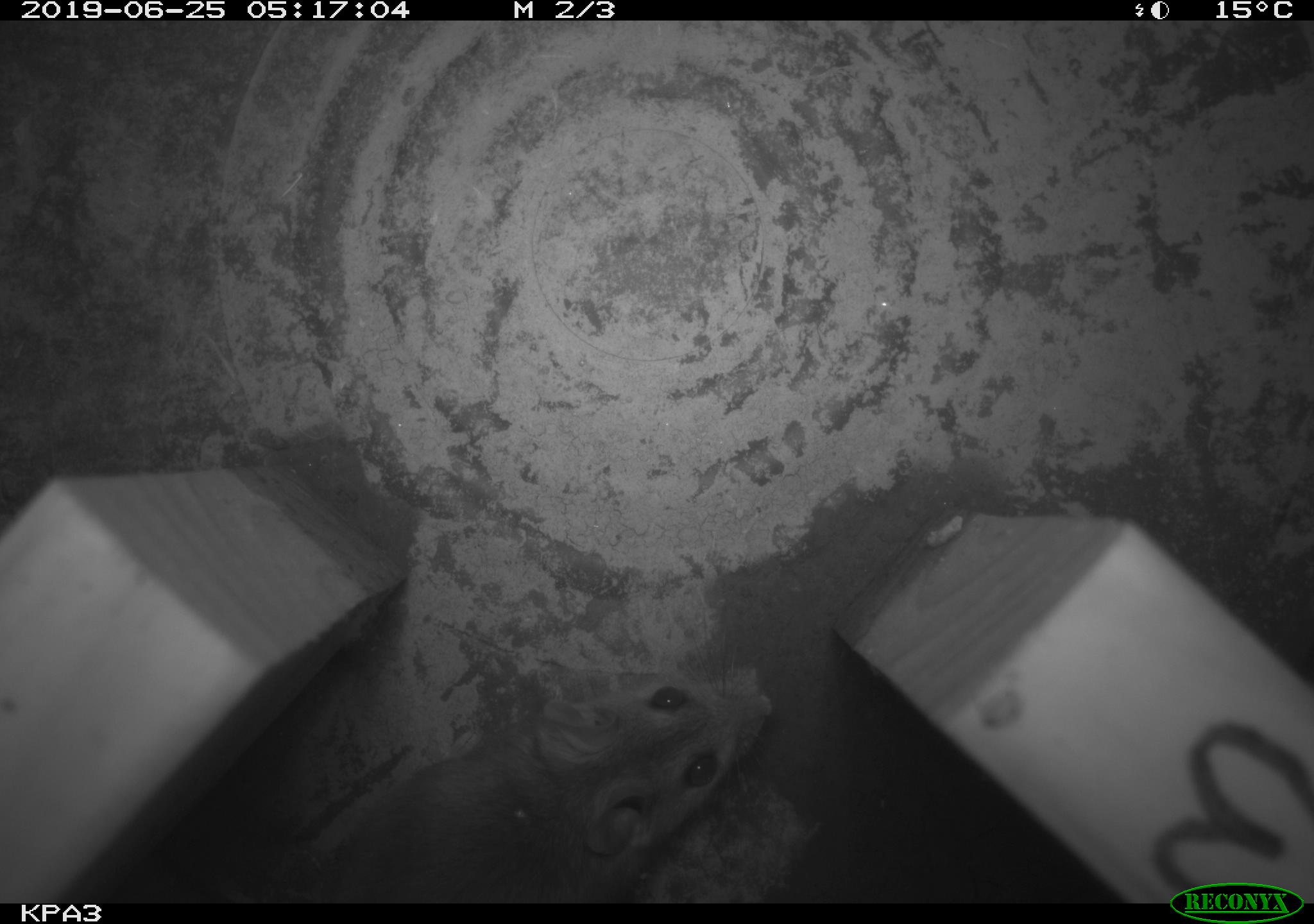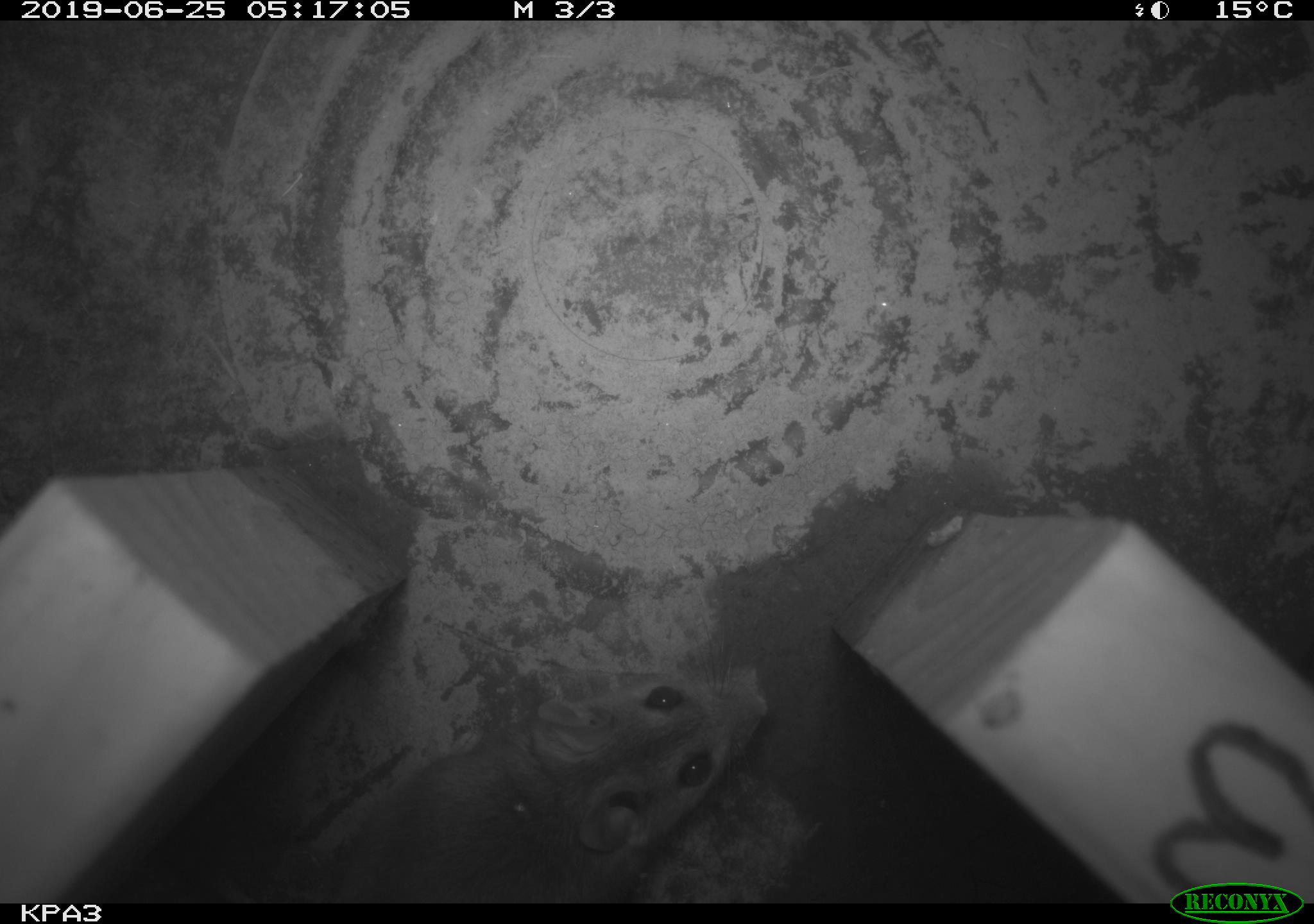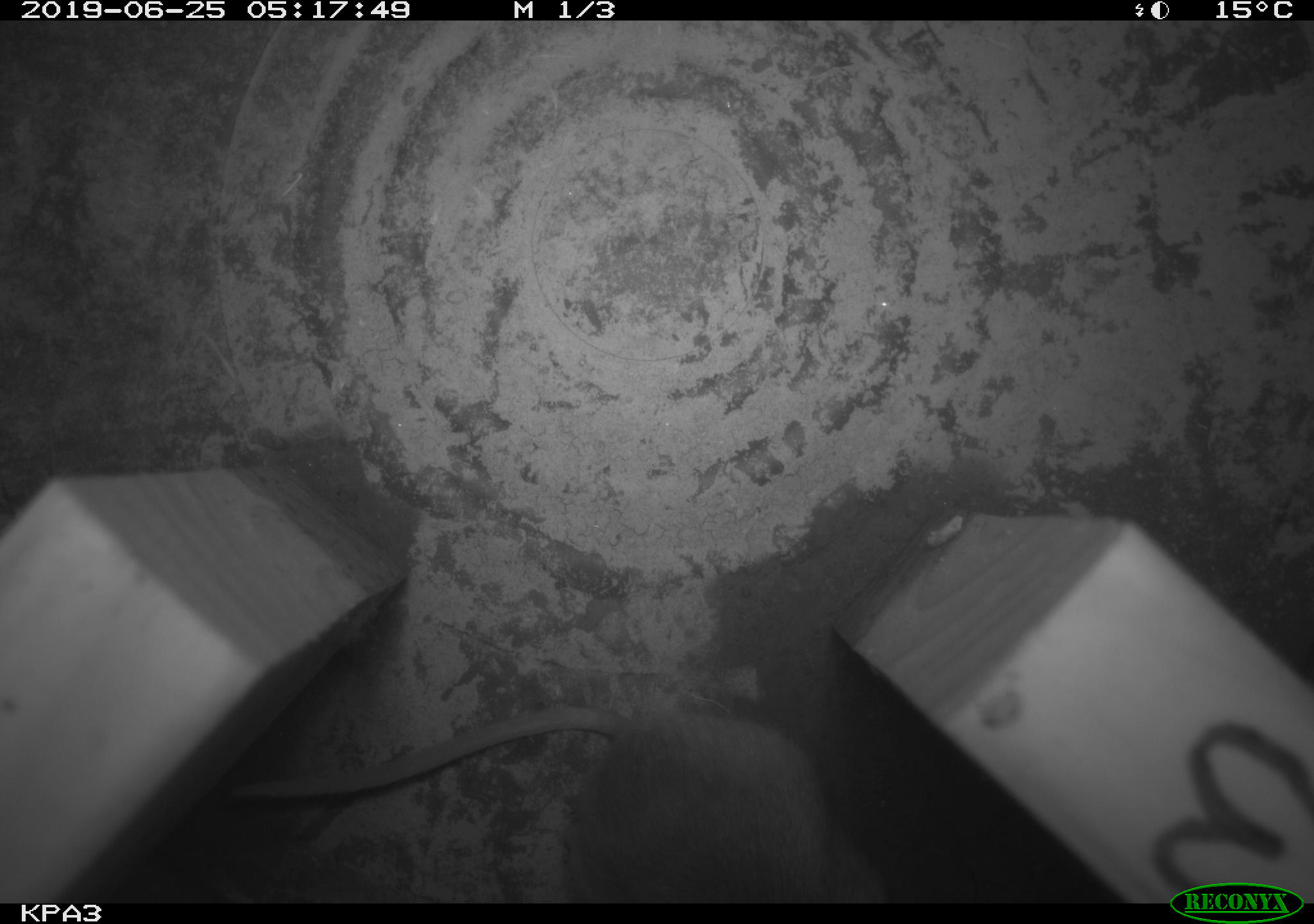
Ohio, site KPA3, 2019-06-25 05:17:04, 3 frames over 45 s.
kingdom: Animalia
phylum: Chordata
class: Mammalia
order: Rodentia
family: Cricetidae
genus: Peromyscus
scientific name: Peromyscus leucopus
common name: white-footed mouse